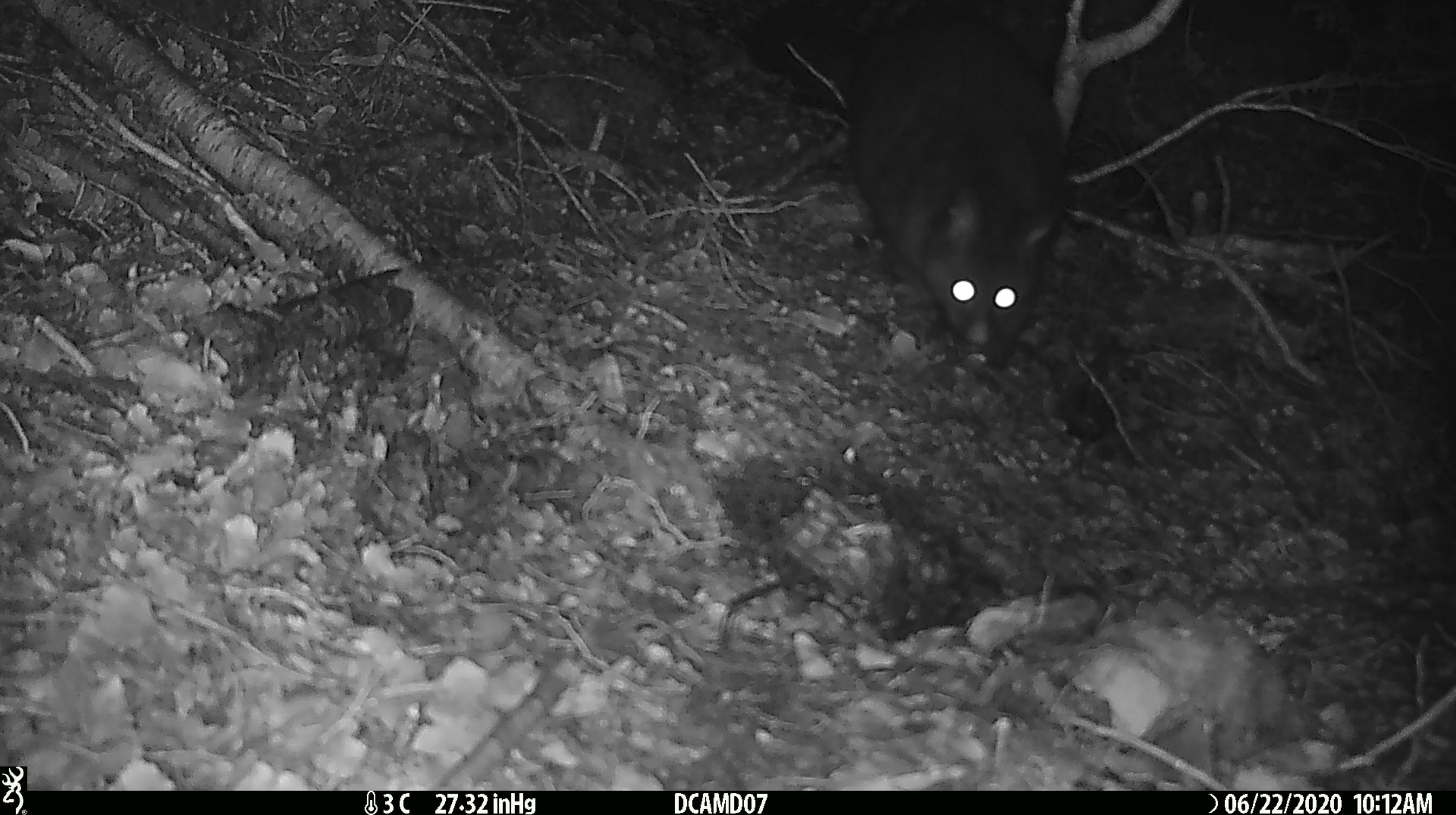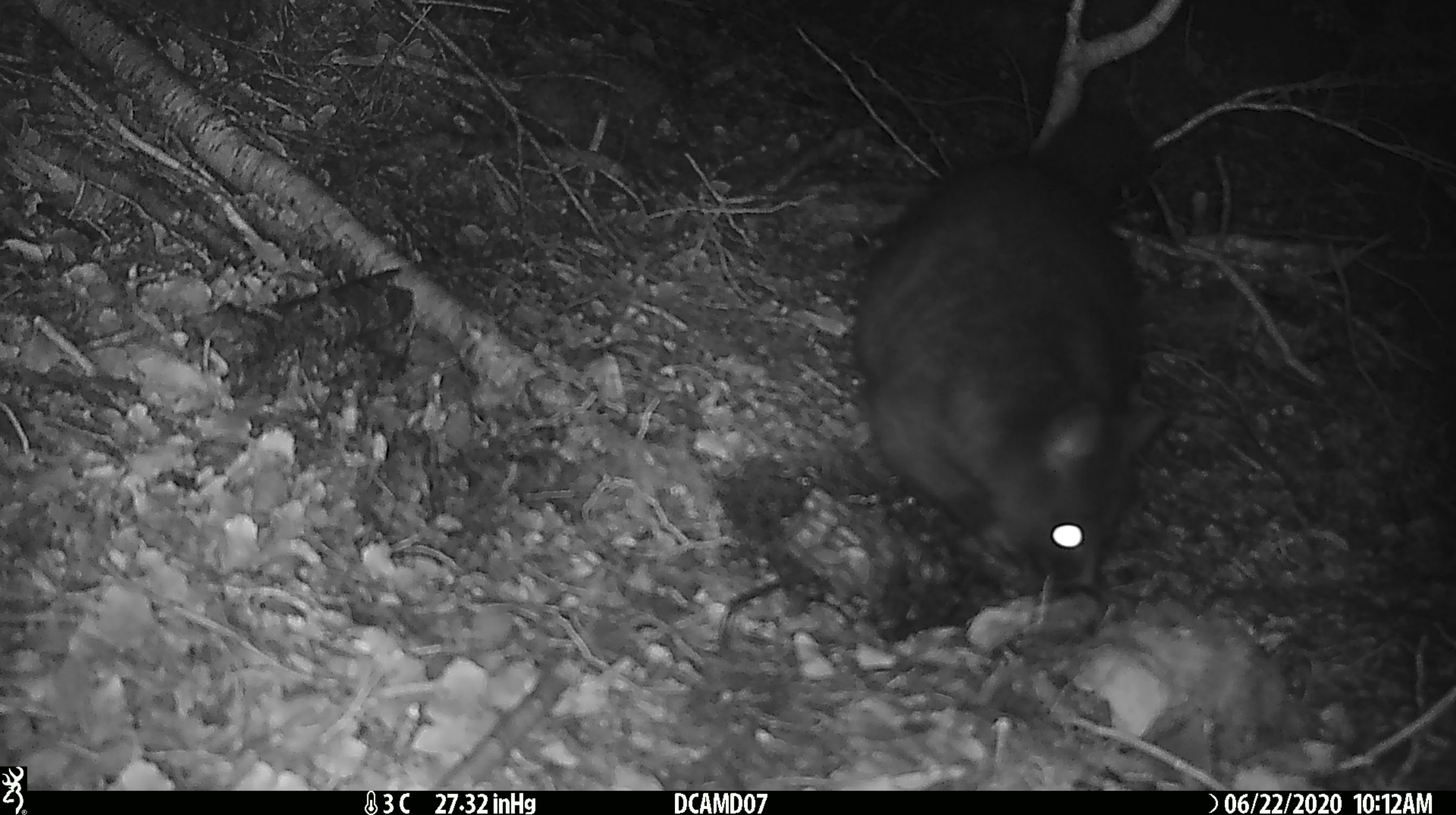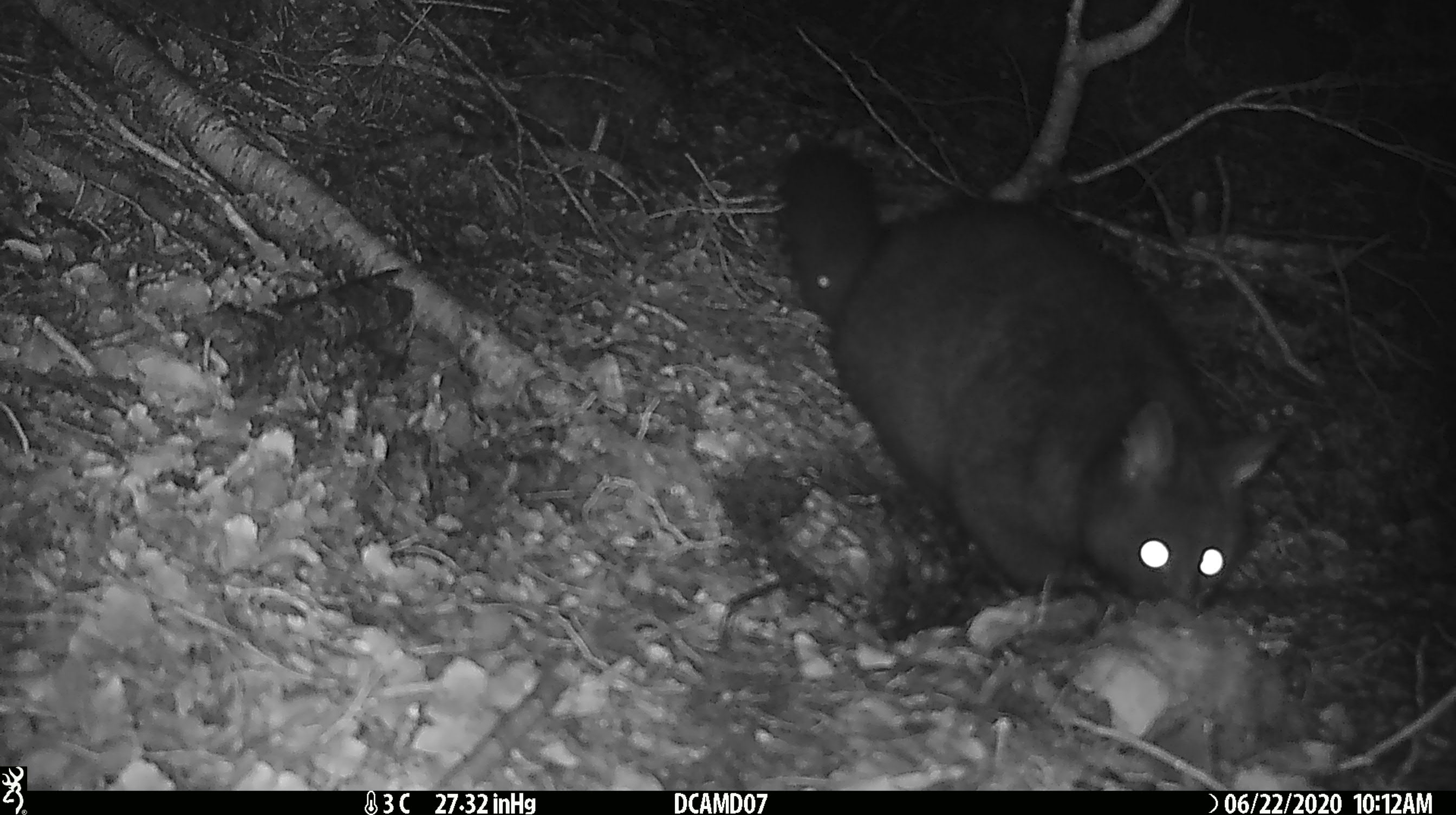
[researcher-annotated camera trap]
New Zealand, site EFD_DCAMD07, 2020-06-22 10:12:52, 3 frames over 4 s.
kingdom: Animalia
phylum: Chordata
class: Mammalia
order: Diprotodontia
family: Phalangeridae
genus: Trichosurus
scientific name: Trichosurus vulpecula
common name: common brushtail possum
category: possum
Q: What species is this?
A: Possum (common brushtail possum) (Trichosurus vulpecula).